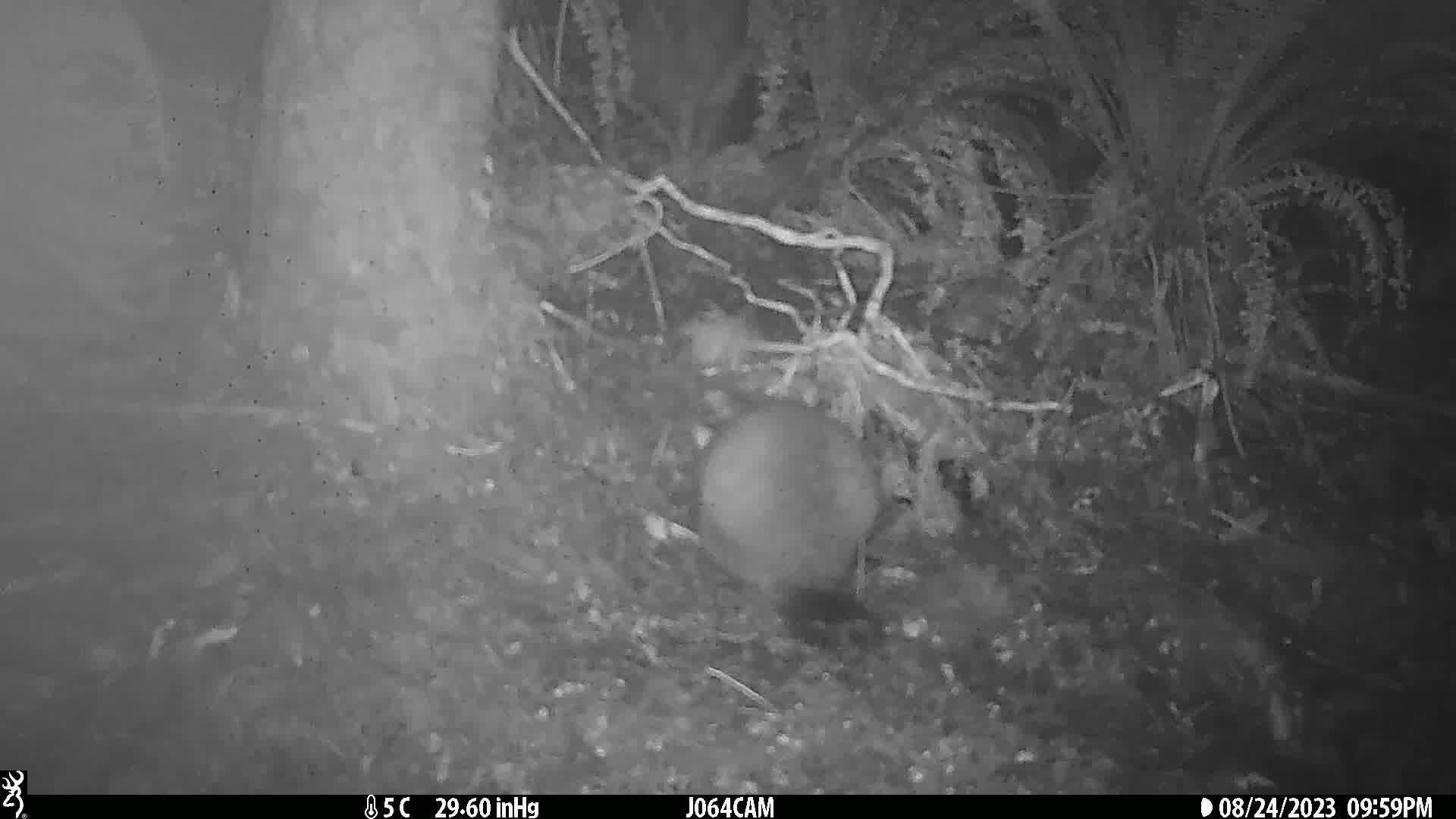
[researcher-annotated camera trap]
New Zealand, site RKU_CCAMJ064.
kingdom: Animalia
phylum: Chordata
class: Mammalia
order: Diprotodontia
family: Phalangeridae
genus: Trichosurus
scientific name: Trichosurus vulpecula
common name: common brushtail possum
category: possum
Possum (common brushtail possum) (Trichosurus vulpecula).